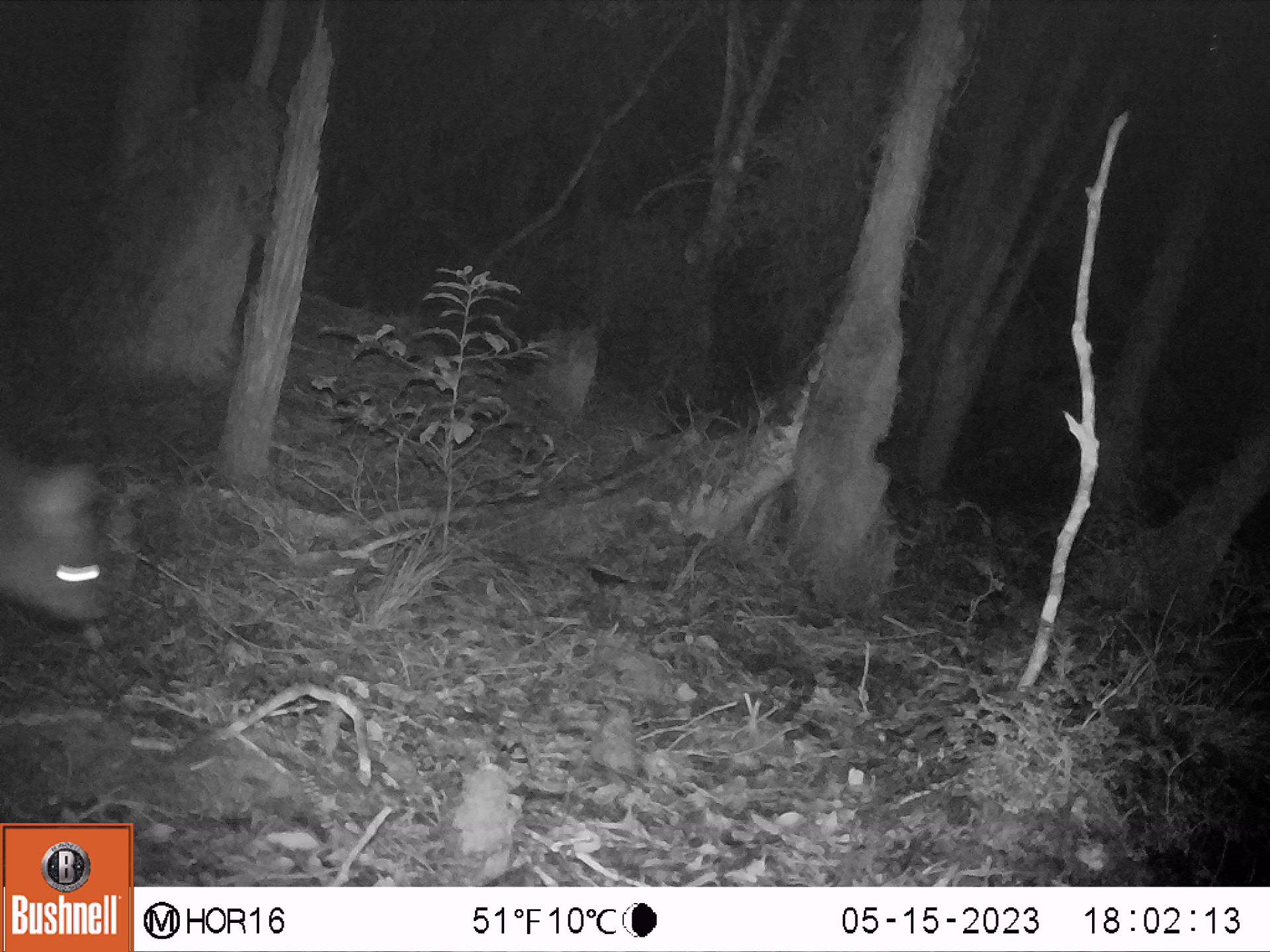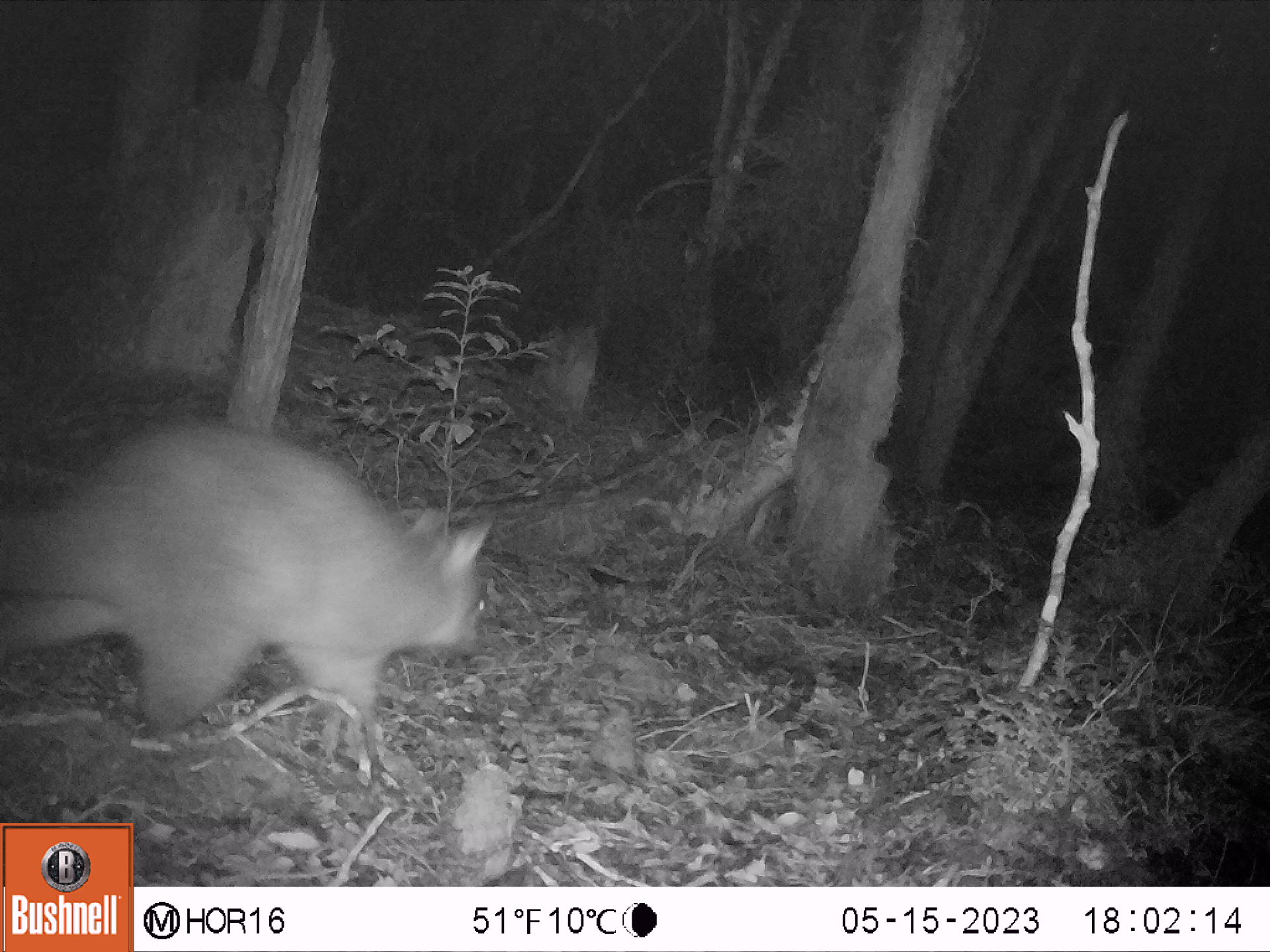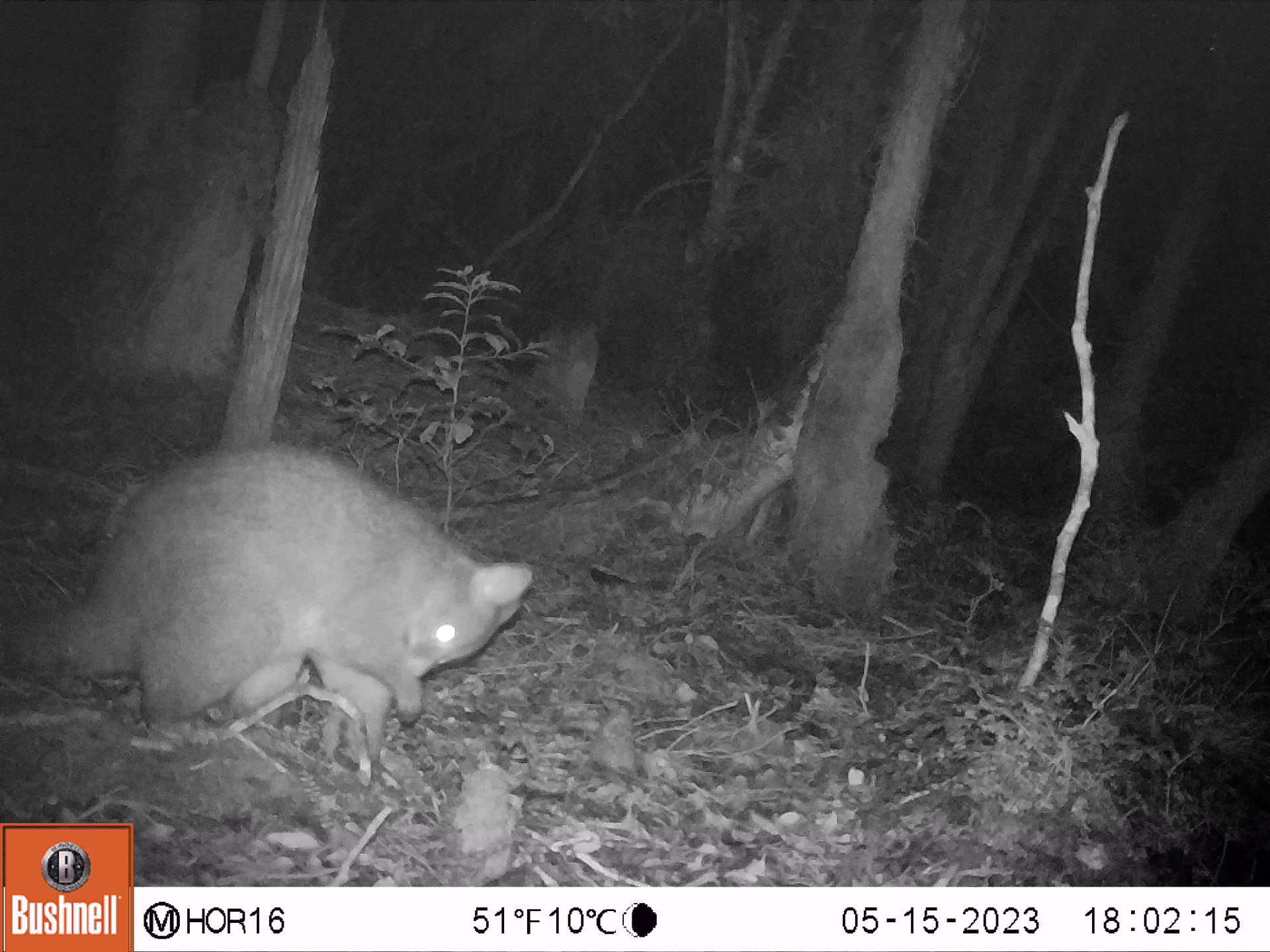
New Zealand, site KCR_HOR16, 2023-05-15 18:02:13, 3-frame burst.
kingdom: Animalia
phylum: Chordata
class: Mammalia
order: Diprotodontia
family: Phalangeridae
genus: Trichosurus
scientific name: Trichosurus vulpecula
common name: common brushtail possum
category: possum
Possum (common brushtail possum) (Trichosurus vulpecula).